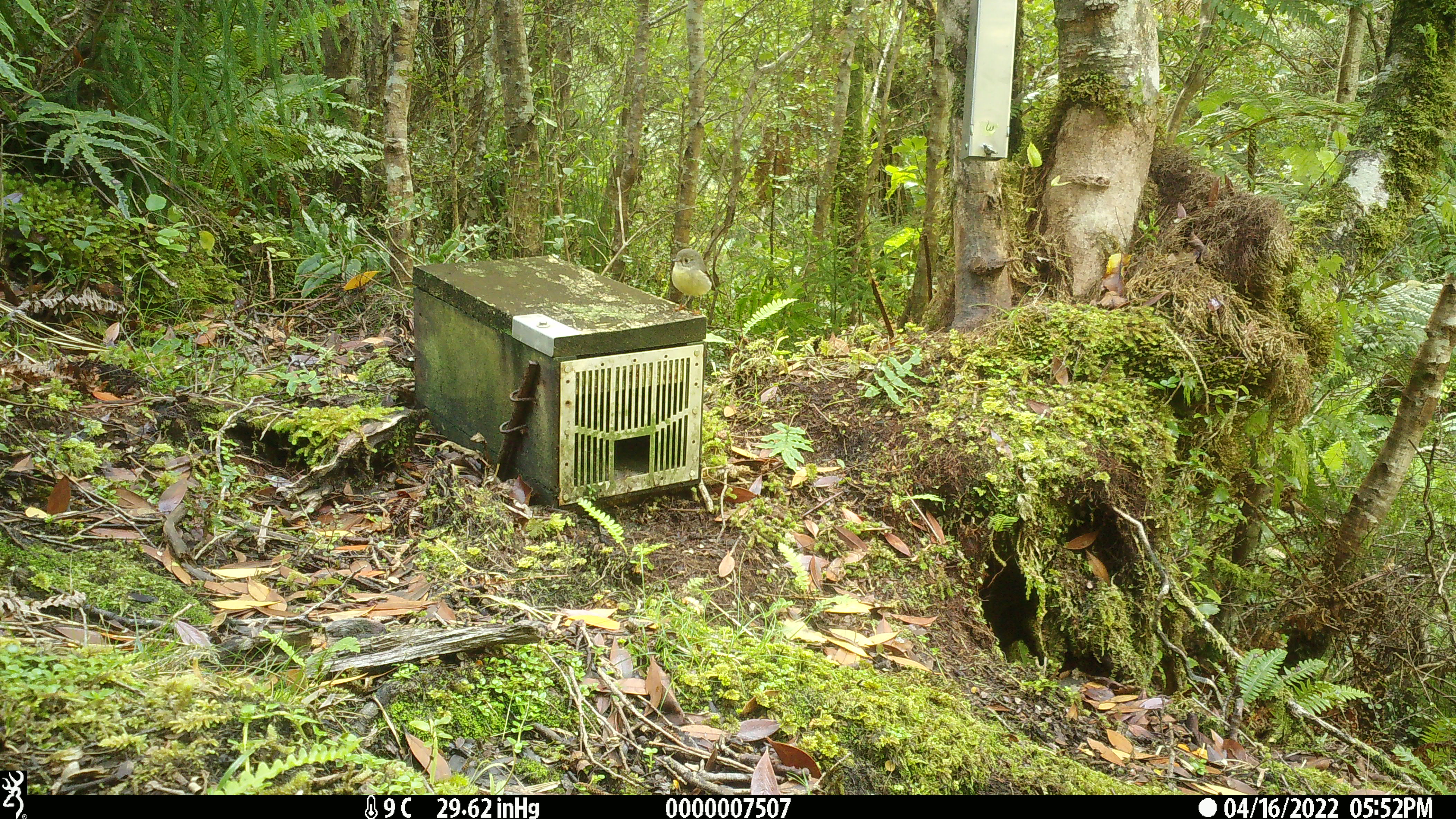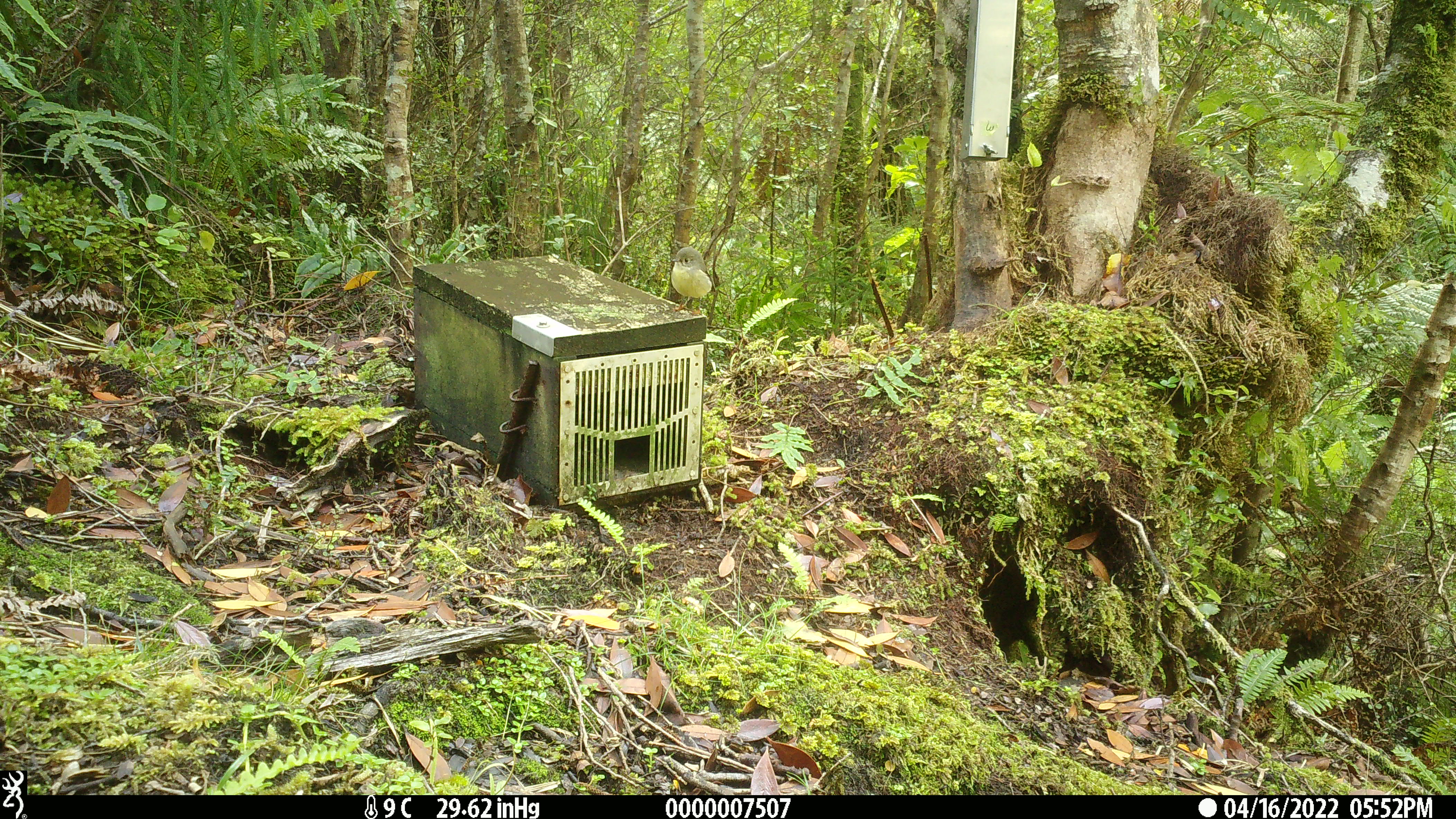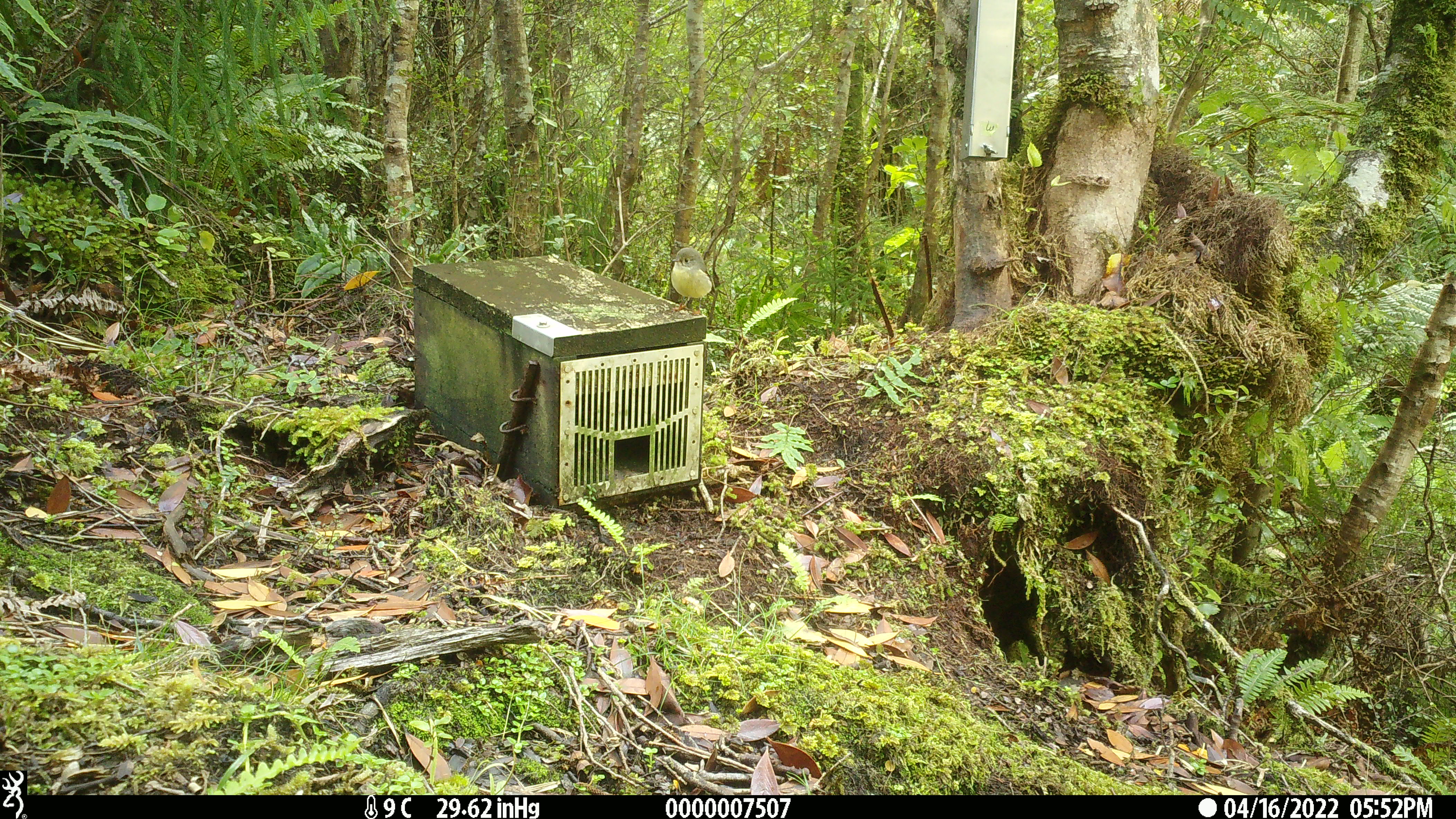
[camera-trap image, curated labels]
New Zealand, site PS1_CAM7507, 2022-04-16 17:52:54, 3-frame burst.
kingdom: Animalia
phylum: Chordata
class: Aves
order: Passeriformes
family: Petroicidae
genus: Petroica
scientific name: Petroica macrocephala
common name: tomtit